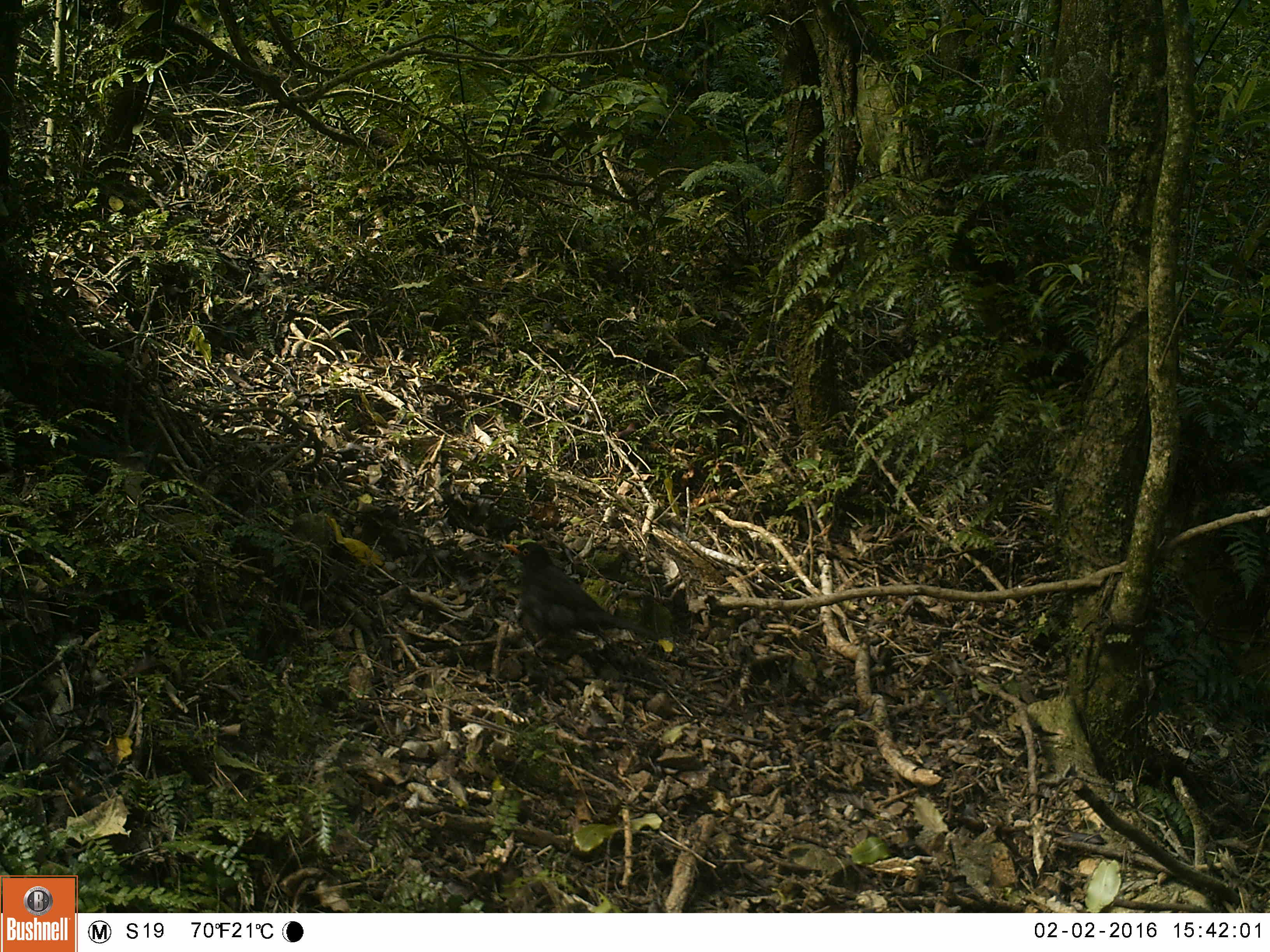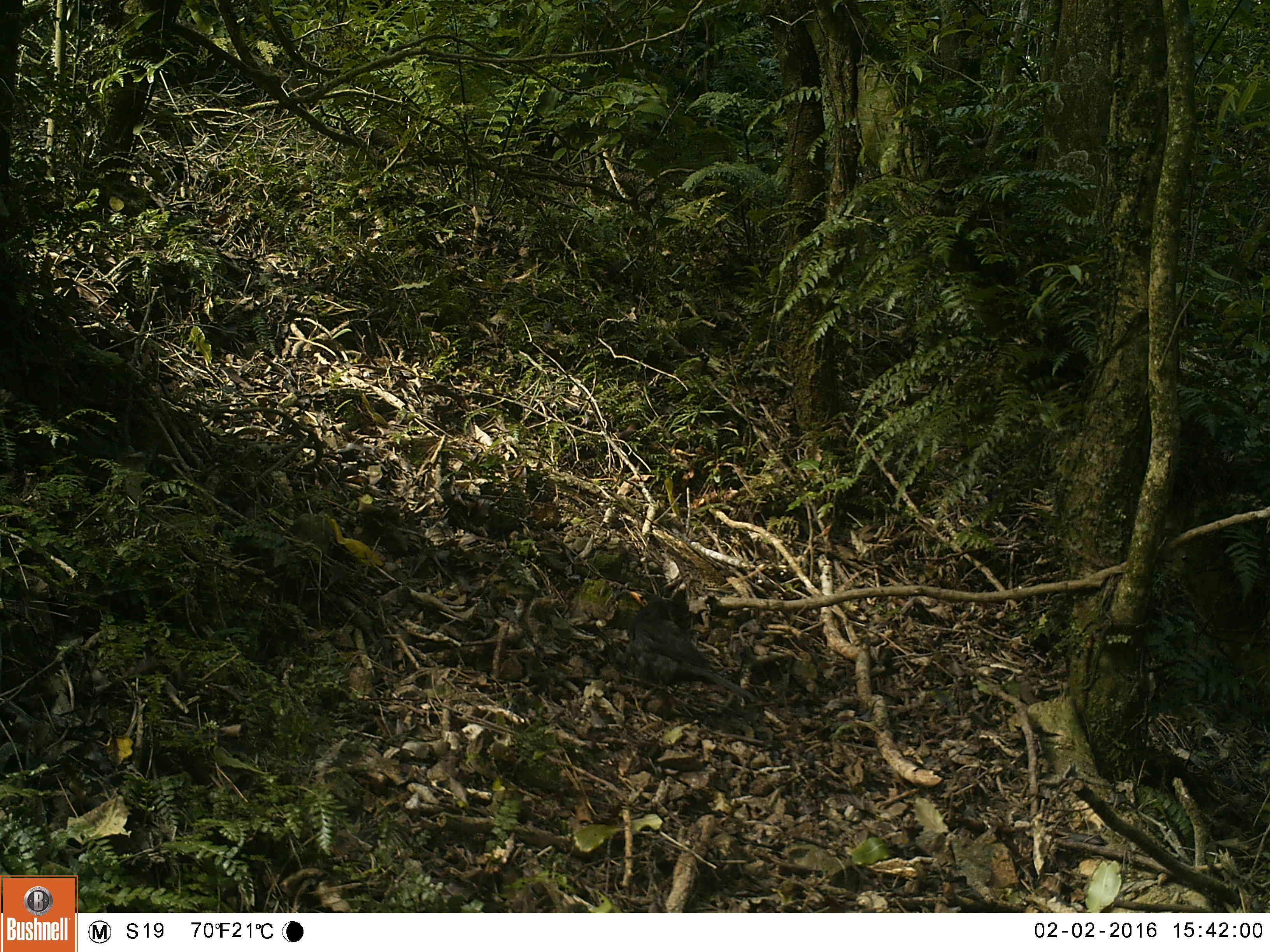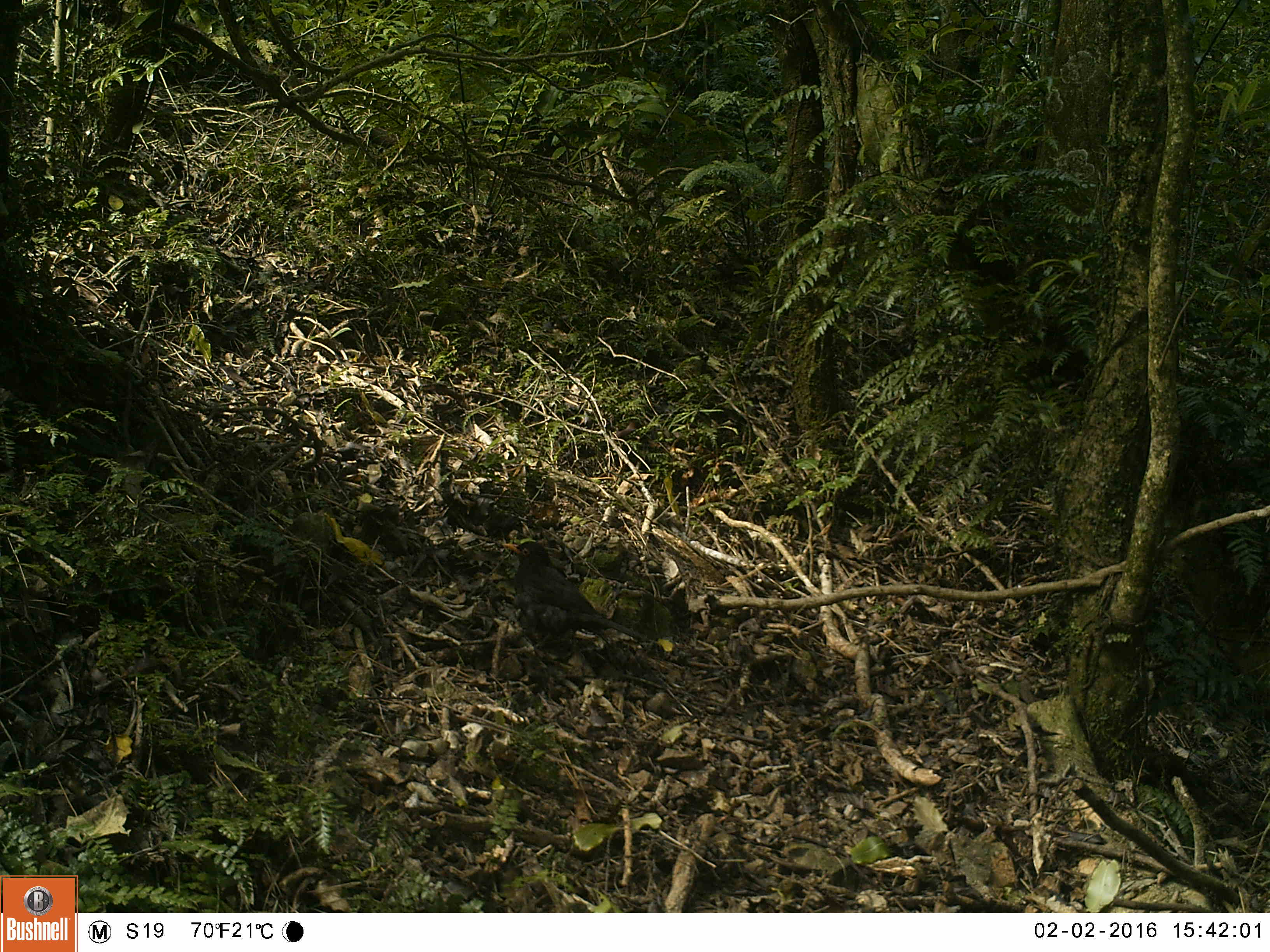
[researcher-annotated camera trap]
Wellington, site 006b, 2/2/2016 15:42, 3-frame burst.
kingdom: Animalia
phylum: Chordata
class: Aves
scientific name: Aves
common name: bird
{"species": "bird (Aves)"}